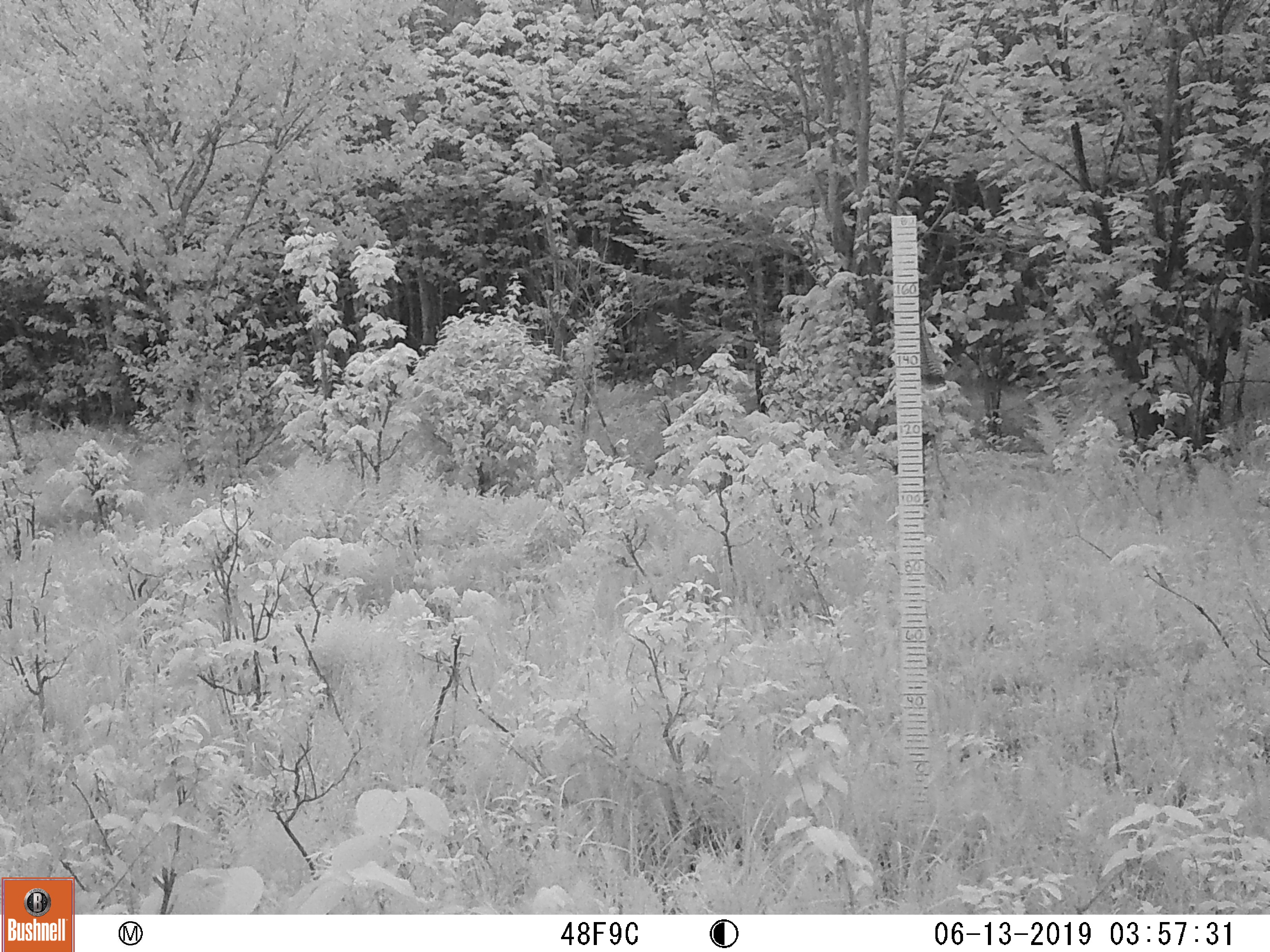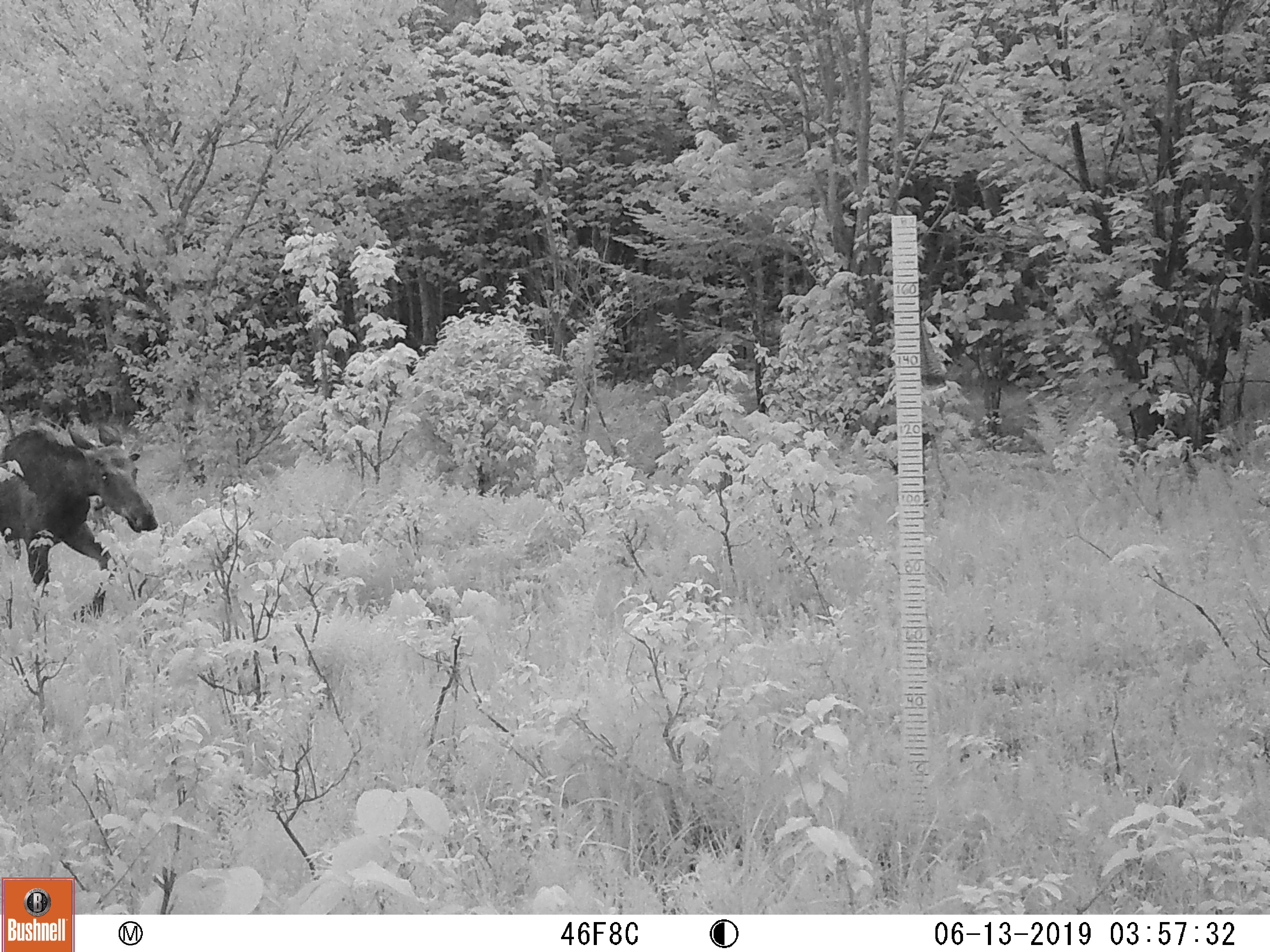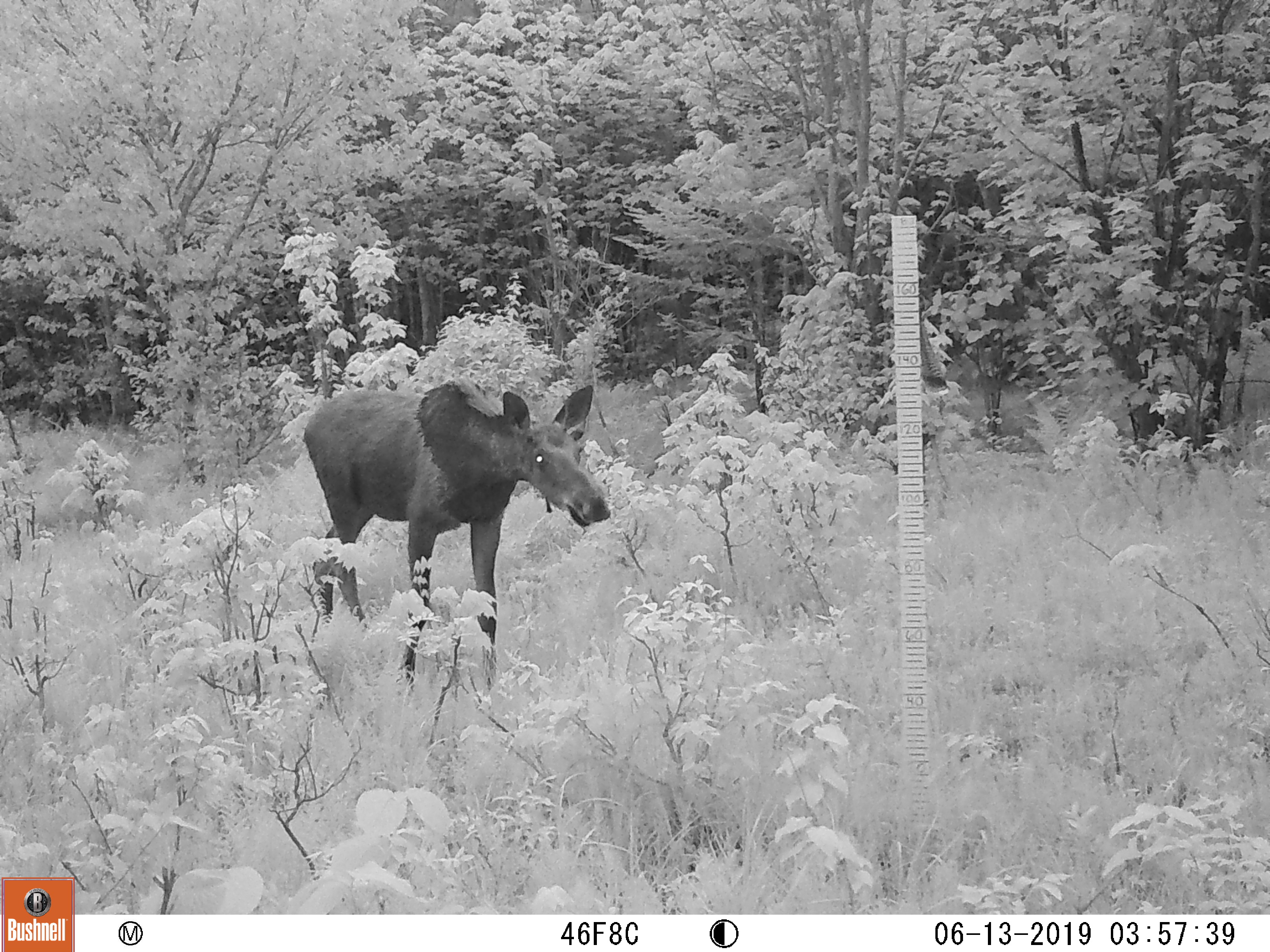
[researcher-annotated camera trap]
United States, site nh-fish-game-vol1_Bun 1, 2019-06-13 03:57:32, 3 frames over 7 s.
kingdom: Animalia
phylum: Chordata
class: Mammalia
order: Artiodactyla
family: Cervidae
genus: Alces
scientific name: Alces alces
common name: moose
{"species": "moose (Alces alces)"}